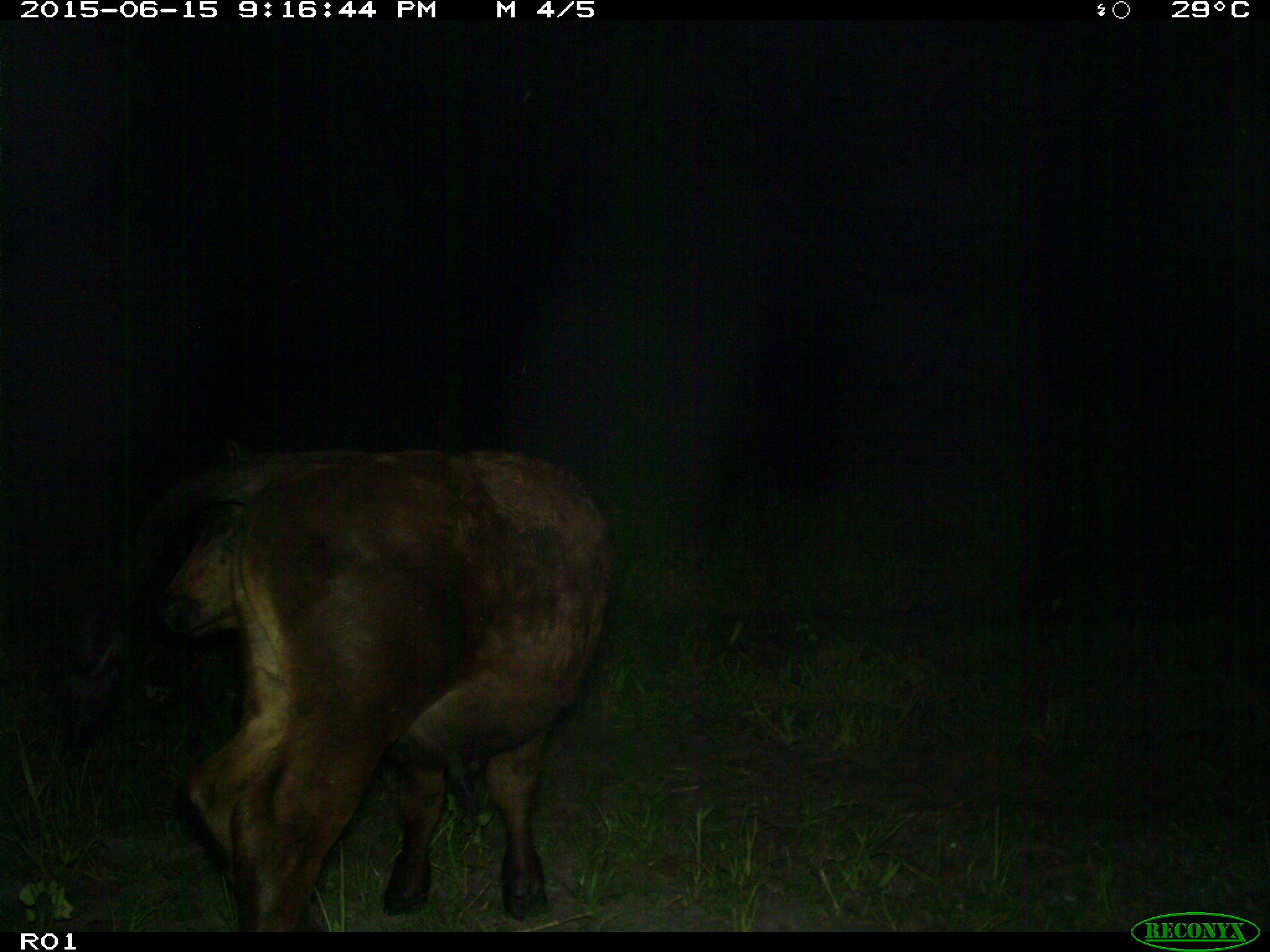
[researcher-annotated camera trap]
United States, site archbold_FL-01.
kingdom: Animalia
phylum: Chordata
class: Mammalia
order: Artiodactyla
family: Bovidae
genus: Bos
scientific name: Bos taurus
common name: domestic cow